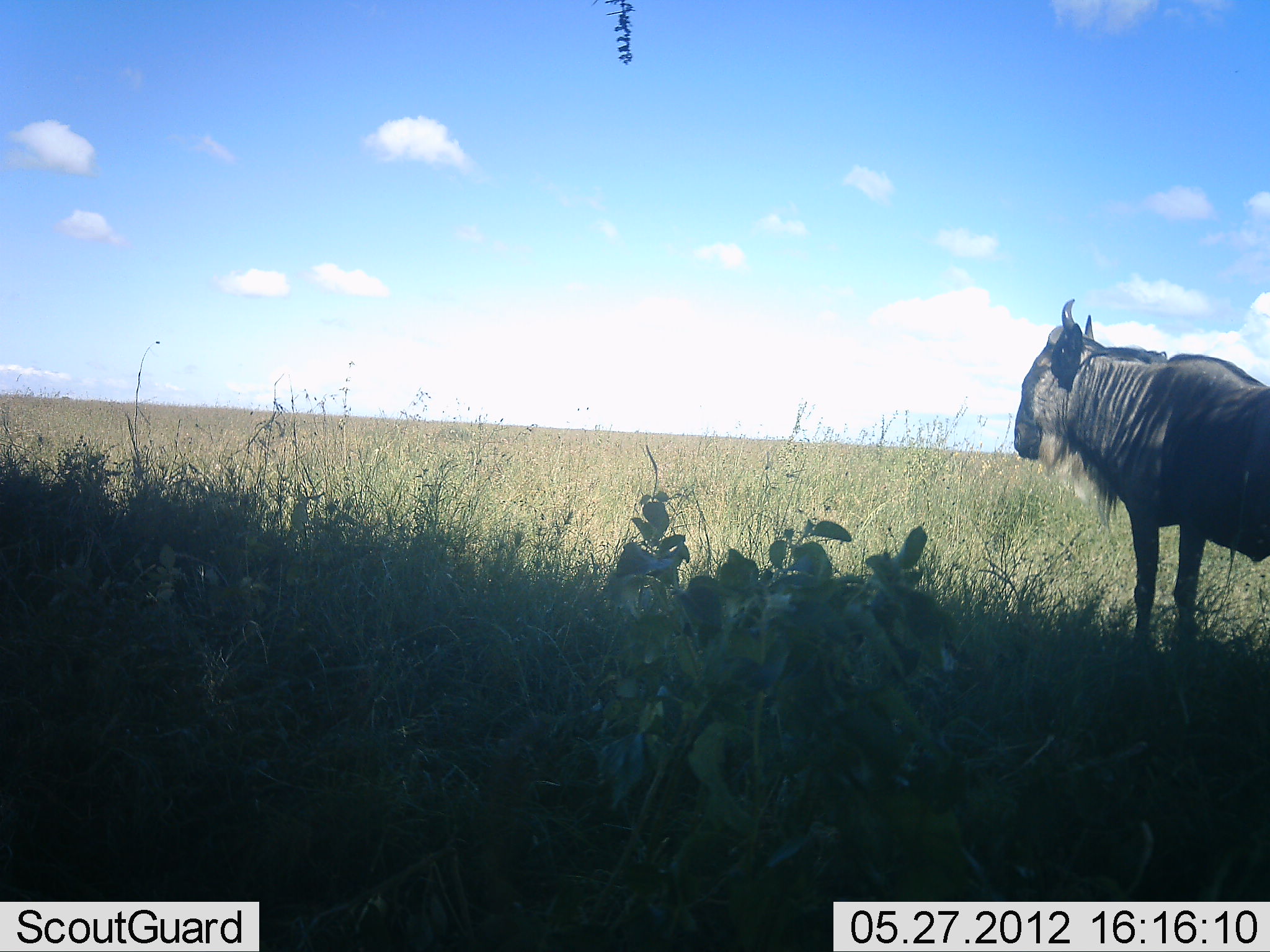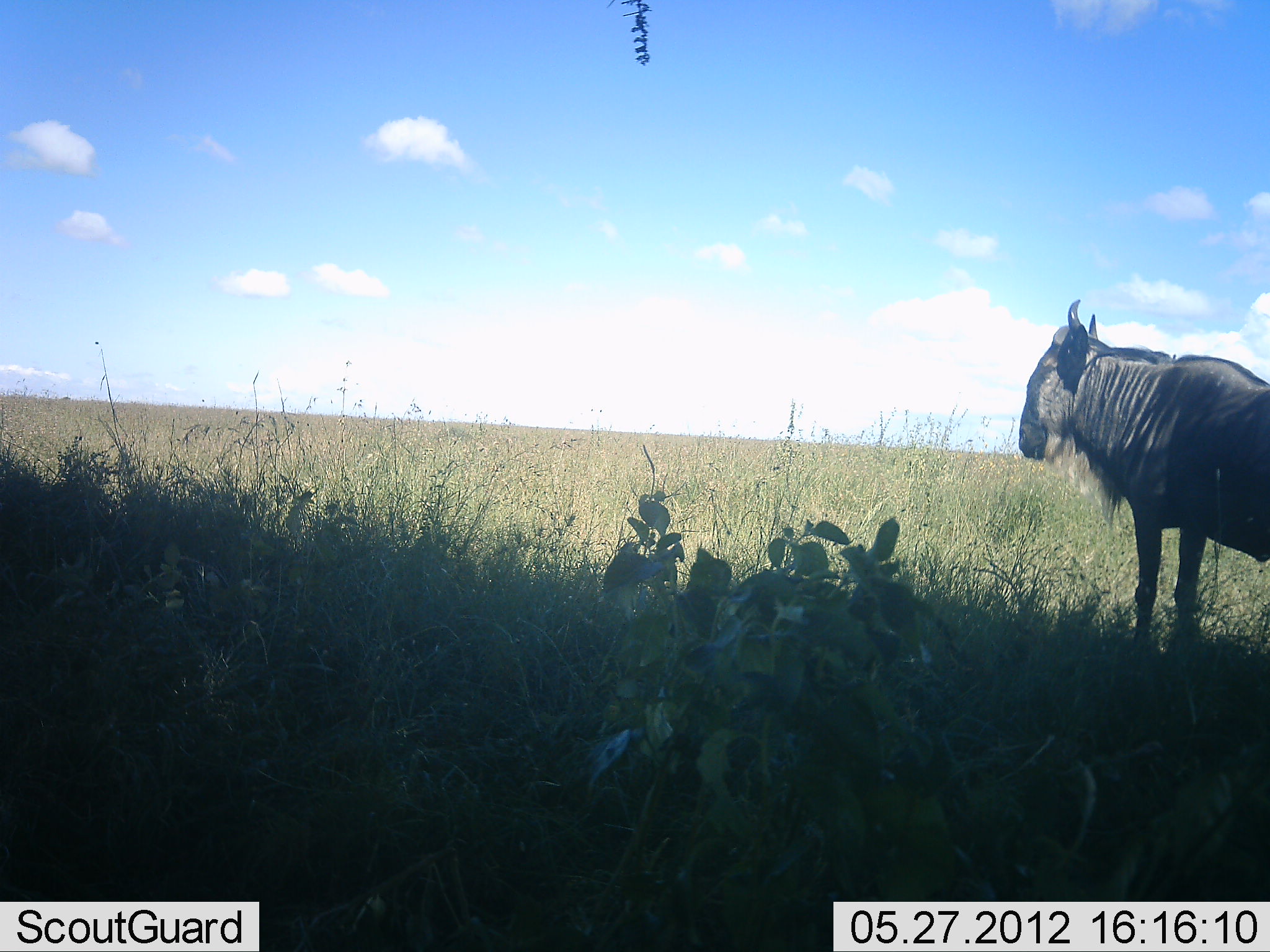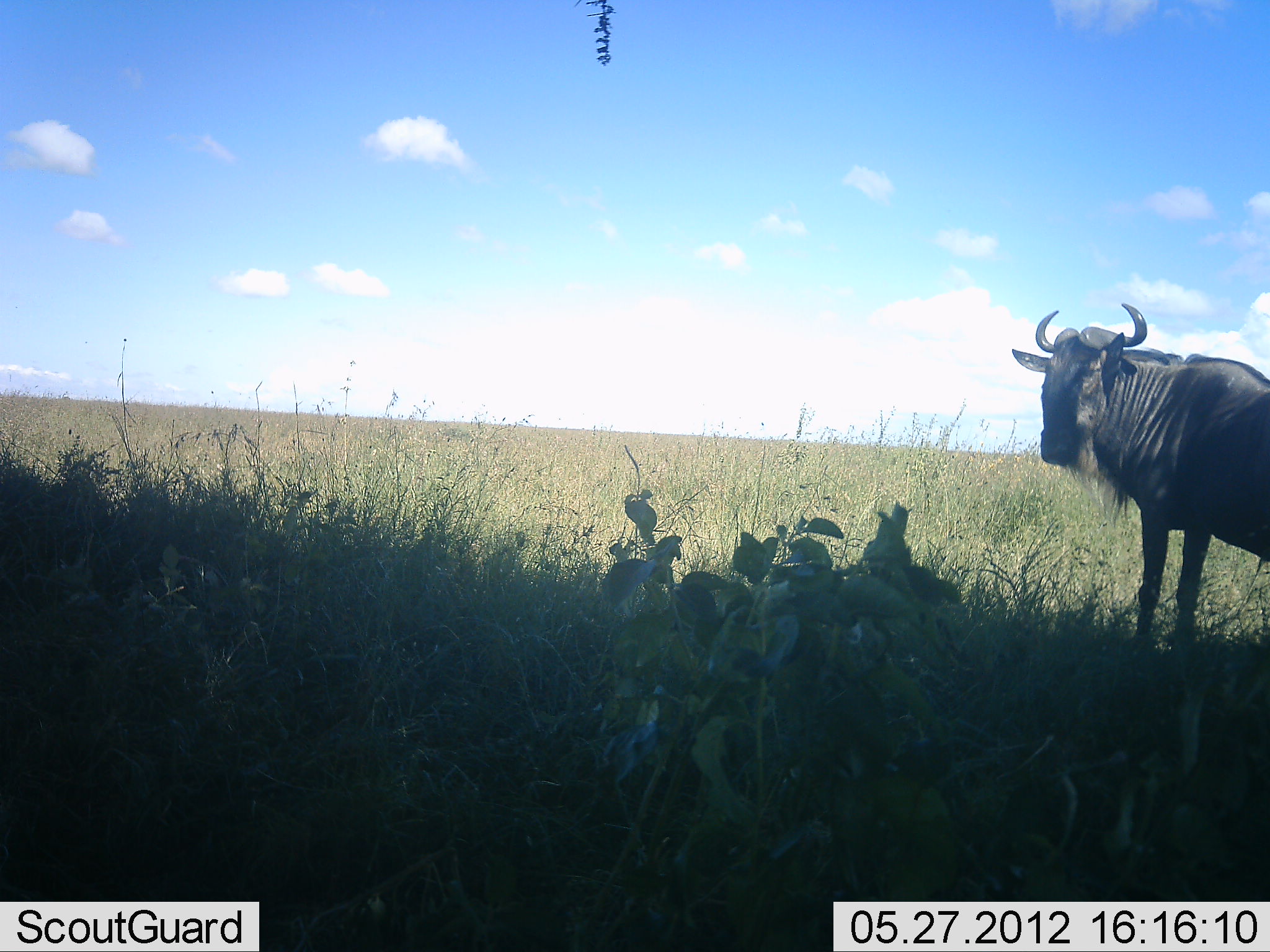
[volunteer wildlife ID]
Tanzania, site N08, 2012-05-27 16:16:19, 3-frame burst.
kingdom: Animalia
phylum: Chordata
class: Mammalia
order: Artiodactyla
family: Bovidae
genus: Connochaetes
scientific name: Connochaetes taurinus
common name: blue wildebeest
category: wildebeest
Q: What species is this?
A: Wildebeest (blue wildebeest) (Connochaetes taurinus).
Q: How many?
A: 1.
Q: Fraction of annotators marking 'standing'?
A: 100%.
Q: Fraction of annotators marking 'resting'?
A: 0%.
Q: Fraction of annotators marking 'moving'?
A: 0%.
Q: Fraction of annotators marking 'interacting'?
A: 0%.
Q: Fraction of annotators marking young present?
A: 0%.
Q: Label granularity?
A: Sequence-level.